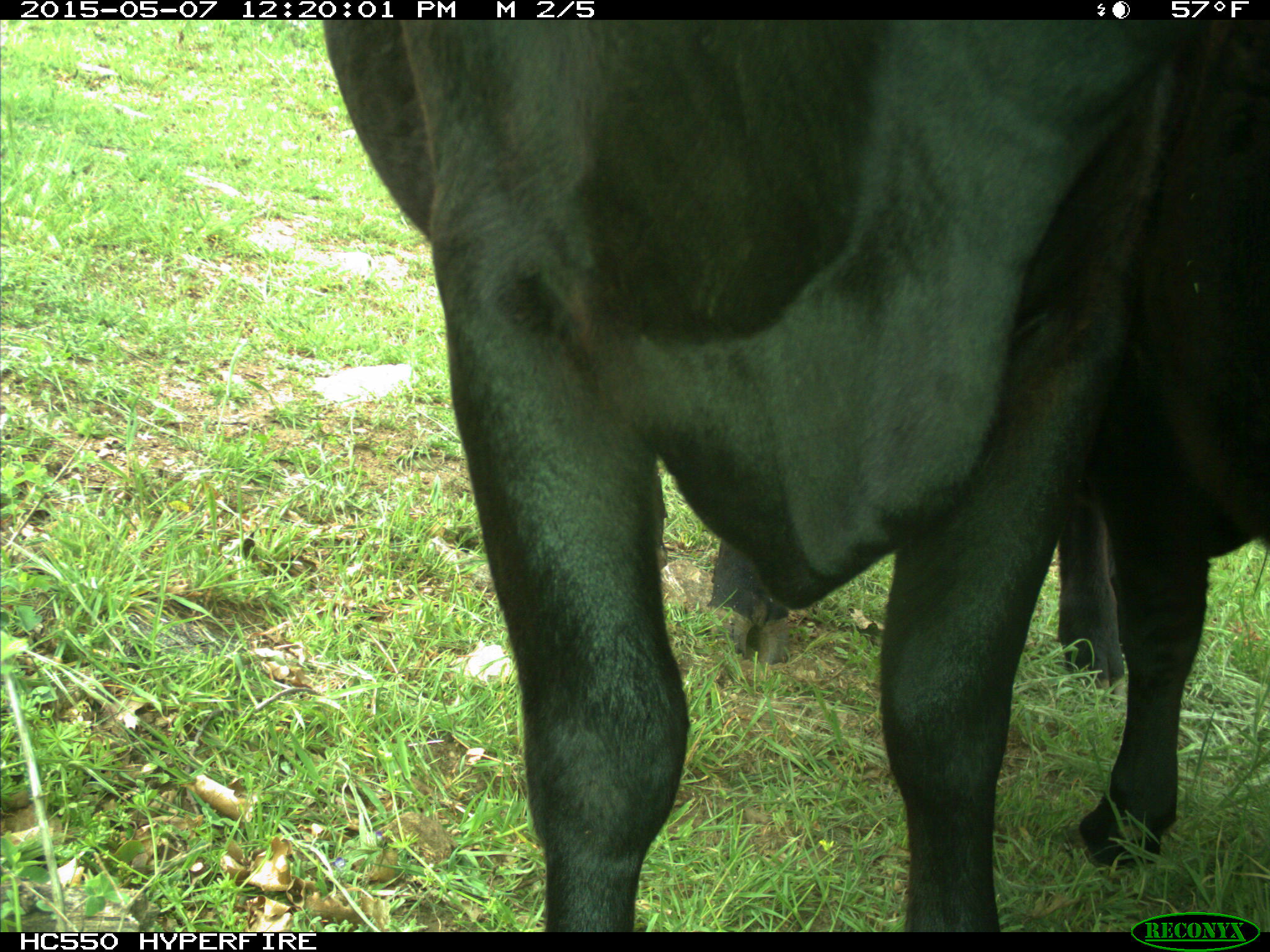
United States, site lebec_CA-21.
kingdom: Animalia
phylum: Chordata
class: Mammalia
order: Artiodactyla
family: Bovidae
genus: Bos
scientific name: Bos taurus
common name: domestic cow